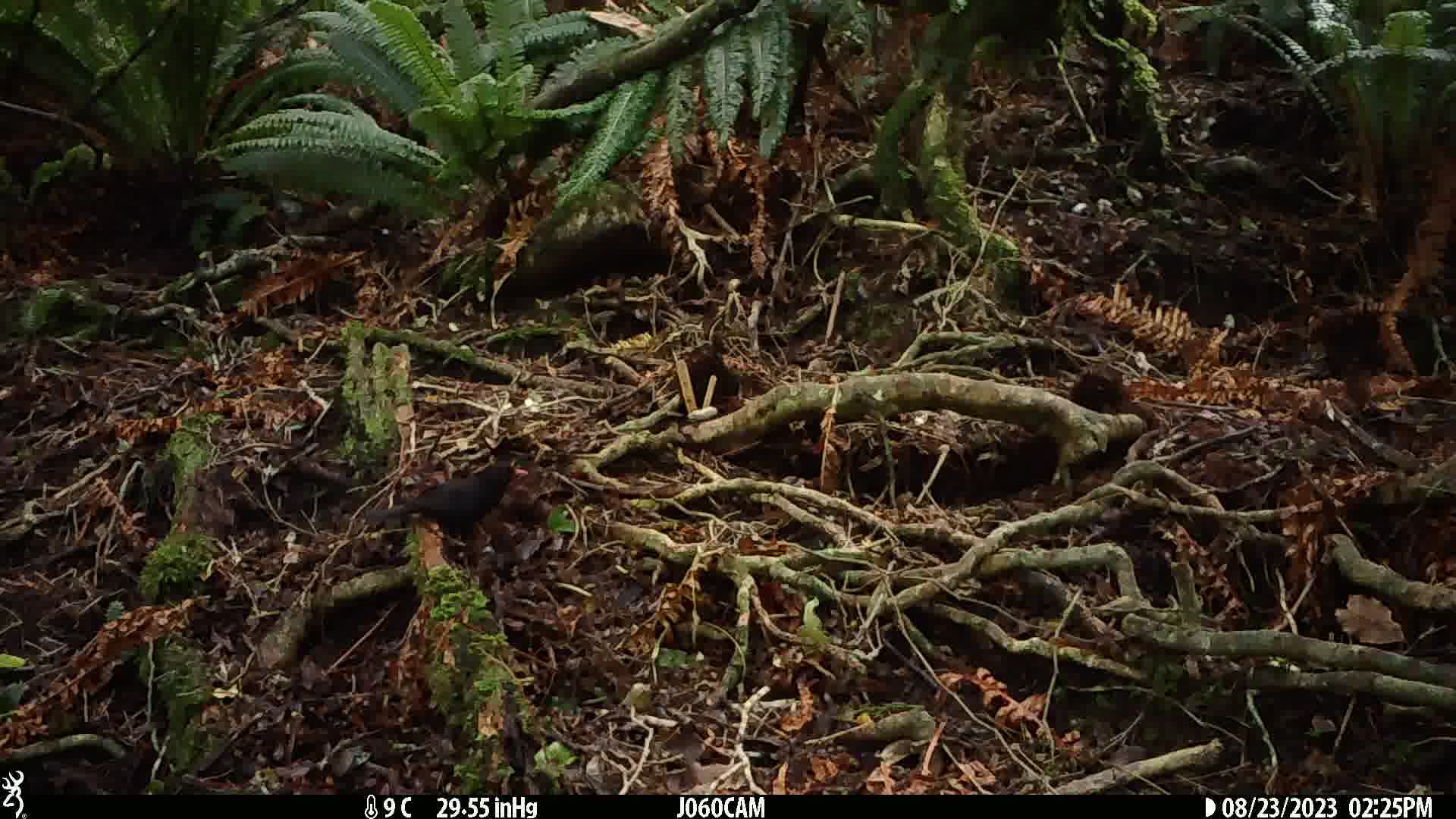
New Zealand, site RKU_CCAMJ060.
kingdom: Animalia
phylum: Chordata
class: Aves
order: Passeriformes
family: Turdidae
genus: Turdus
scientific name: Turdus merula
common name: eurasian blackbird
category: blackbird